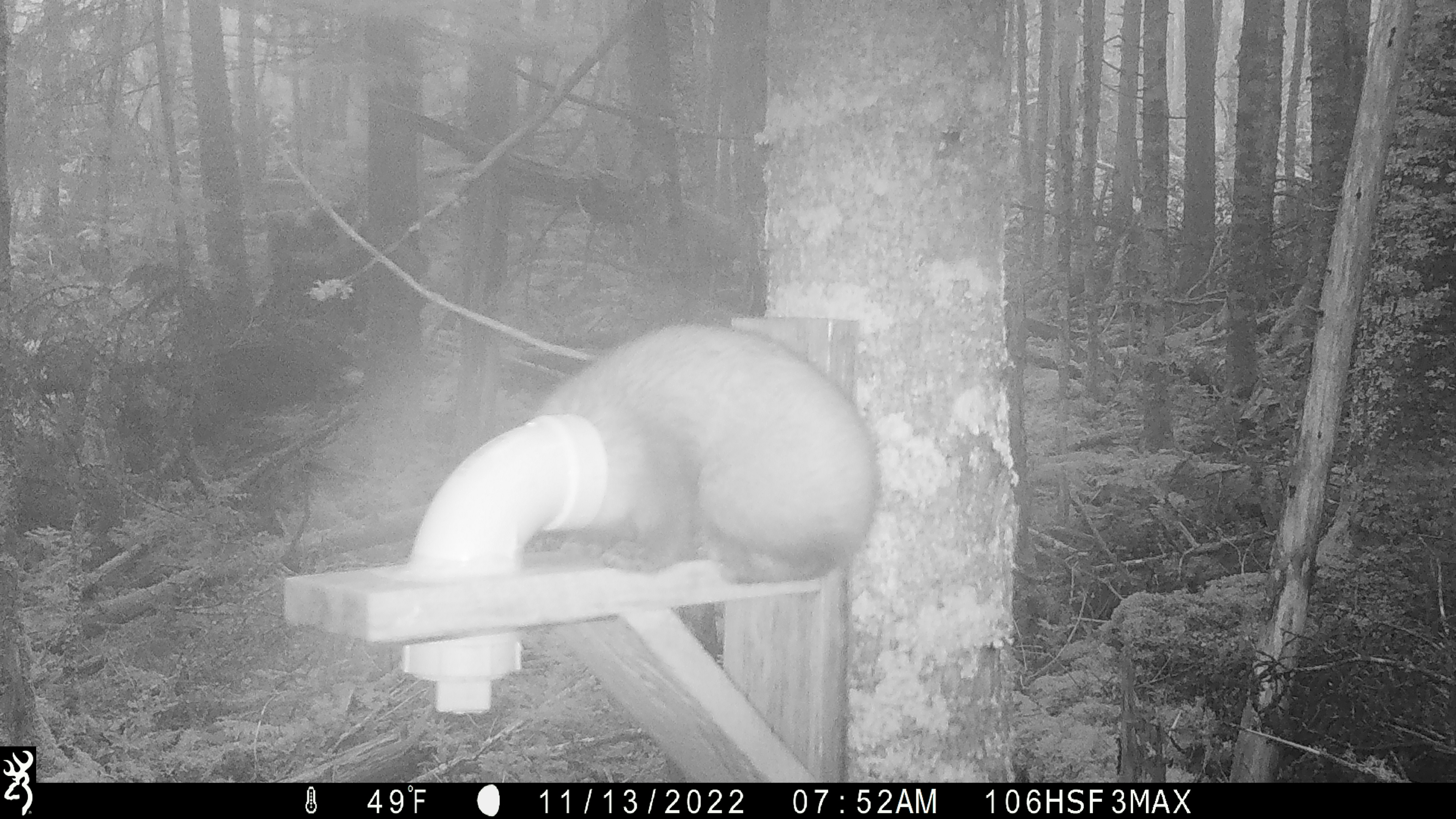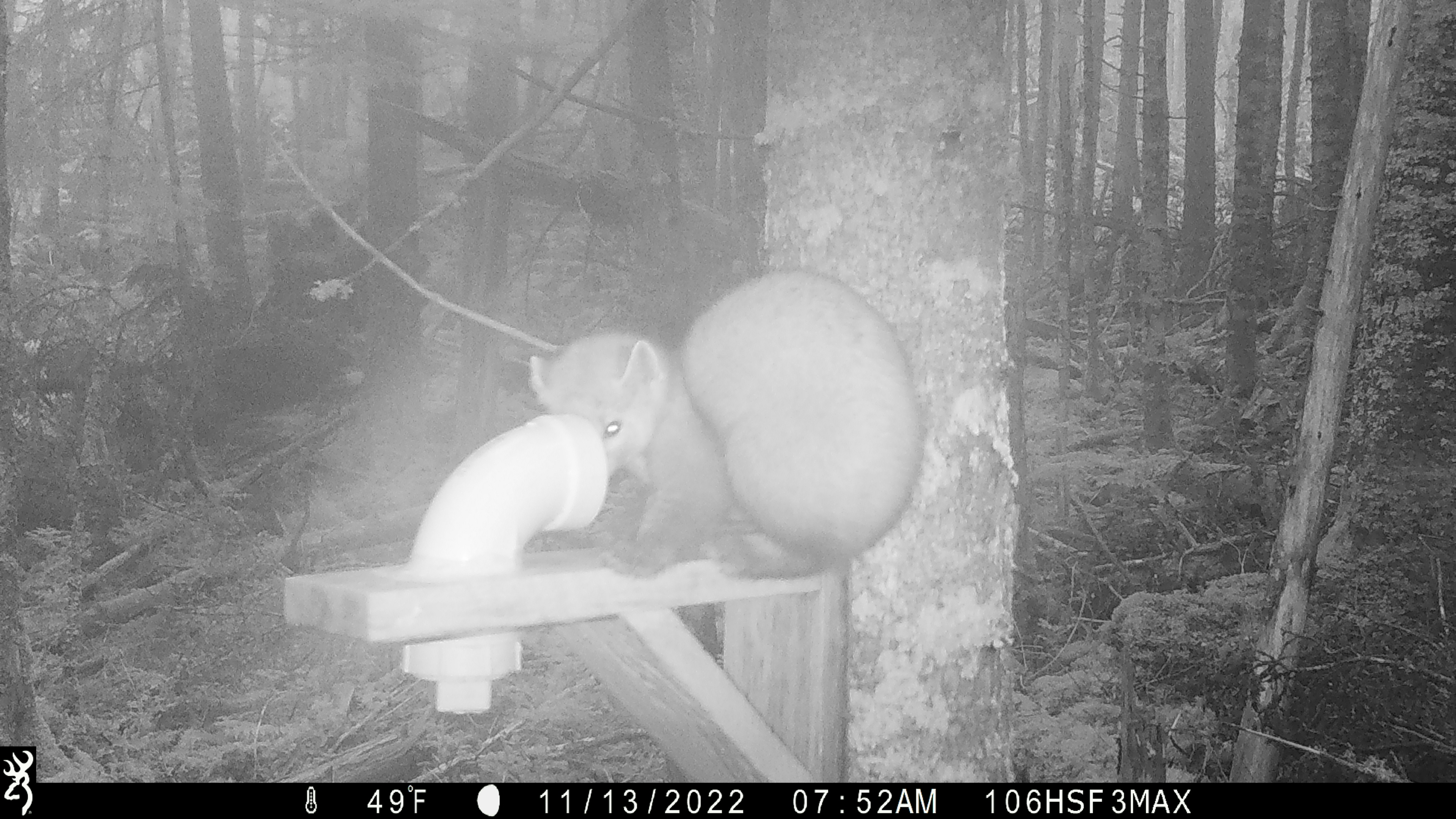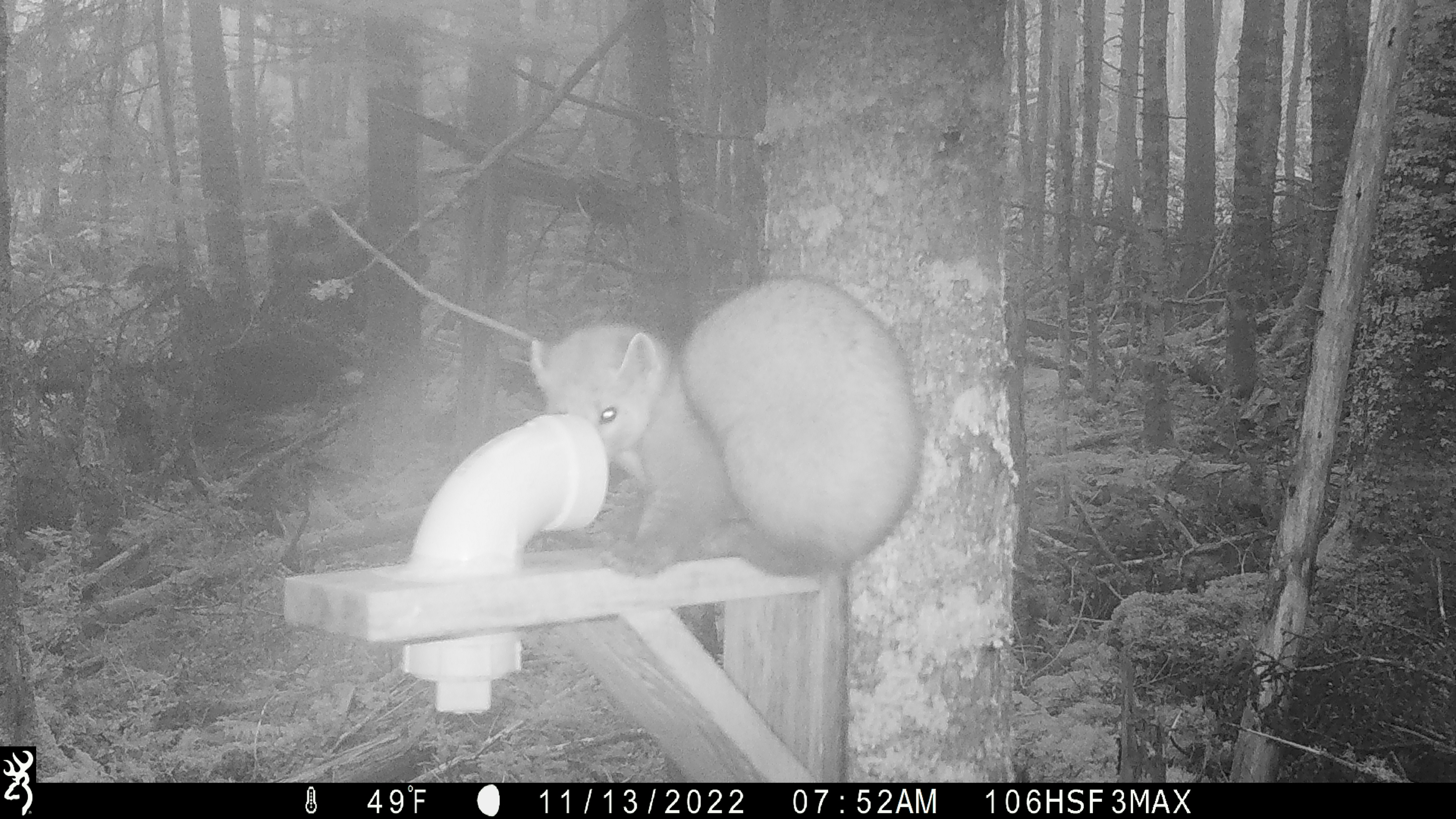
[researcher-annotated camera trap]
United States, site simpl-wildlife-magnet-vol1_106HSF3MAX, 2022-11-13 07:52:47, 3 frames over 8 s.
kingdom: Animalia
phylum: Chordata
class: Mammalia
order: Carnivora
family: Mustelidae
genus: Martes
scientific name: Martes americana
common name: american marten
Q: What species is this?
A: American marten (Martes americana).